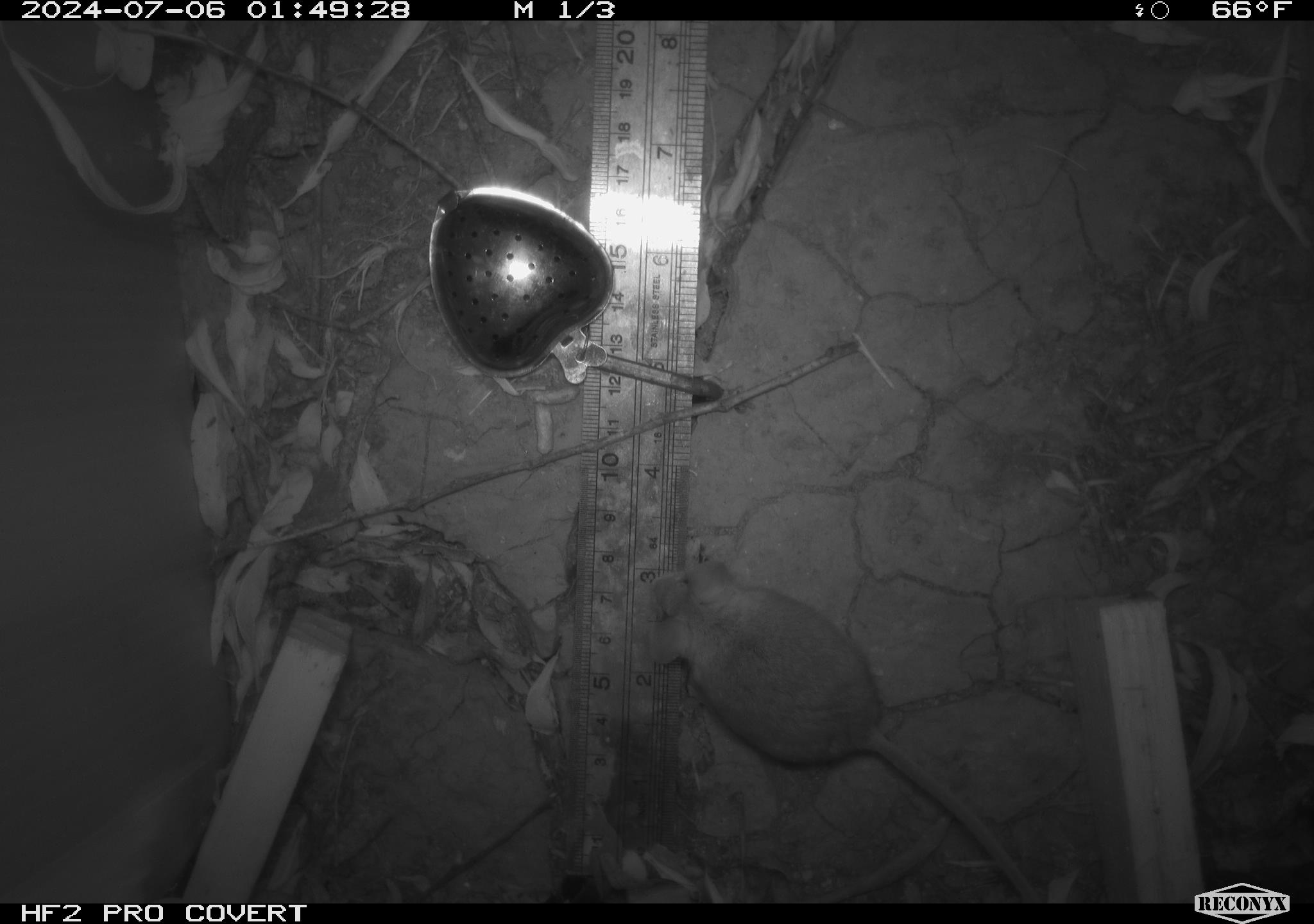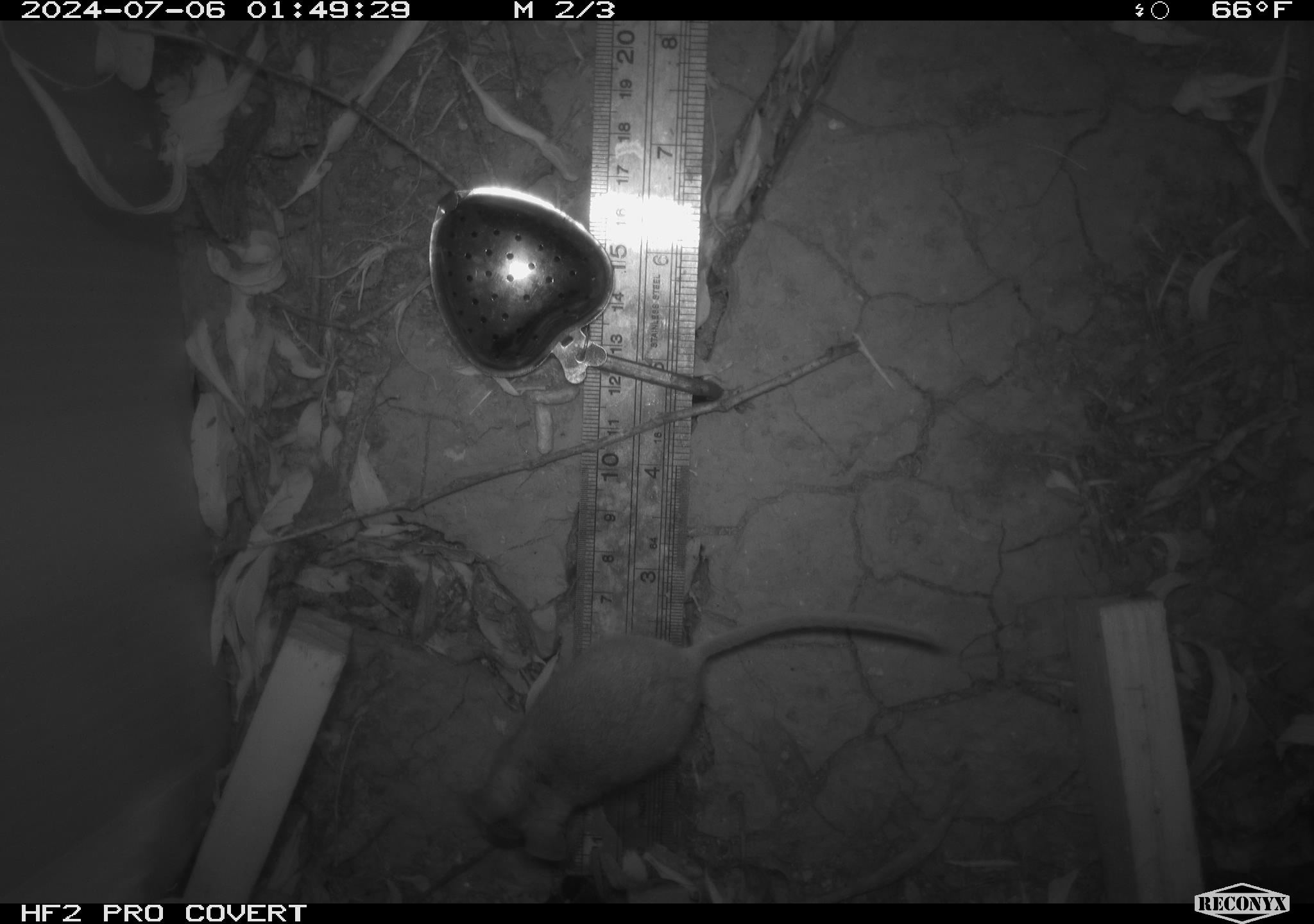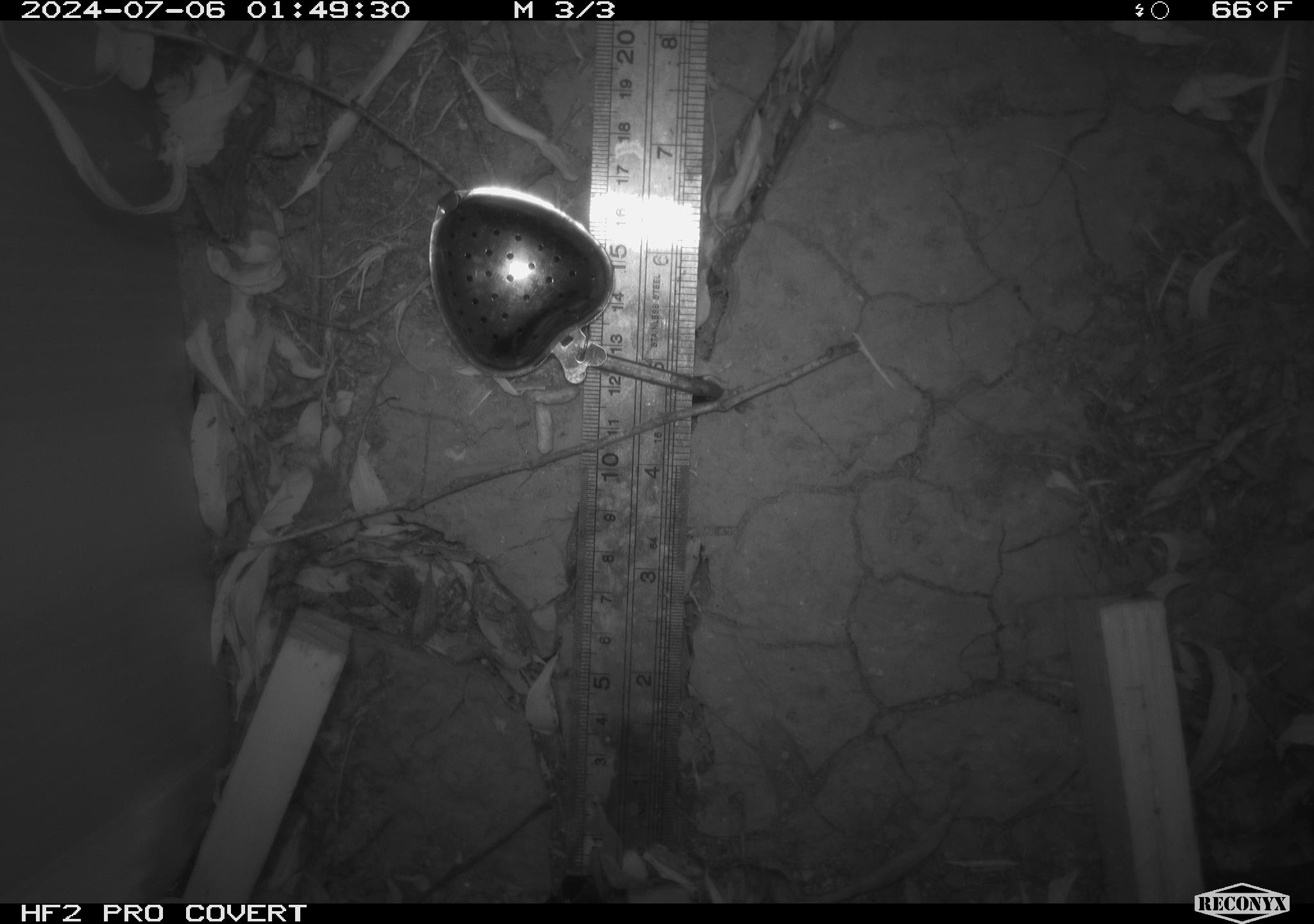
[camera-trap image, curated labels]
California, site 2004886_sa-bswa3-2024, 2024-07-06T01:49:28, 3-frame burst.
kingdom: Animalia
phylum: Chordata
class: Mammalia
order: Rodentia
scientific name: Rodentia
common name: mouse species